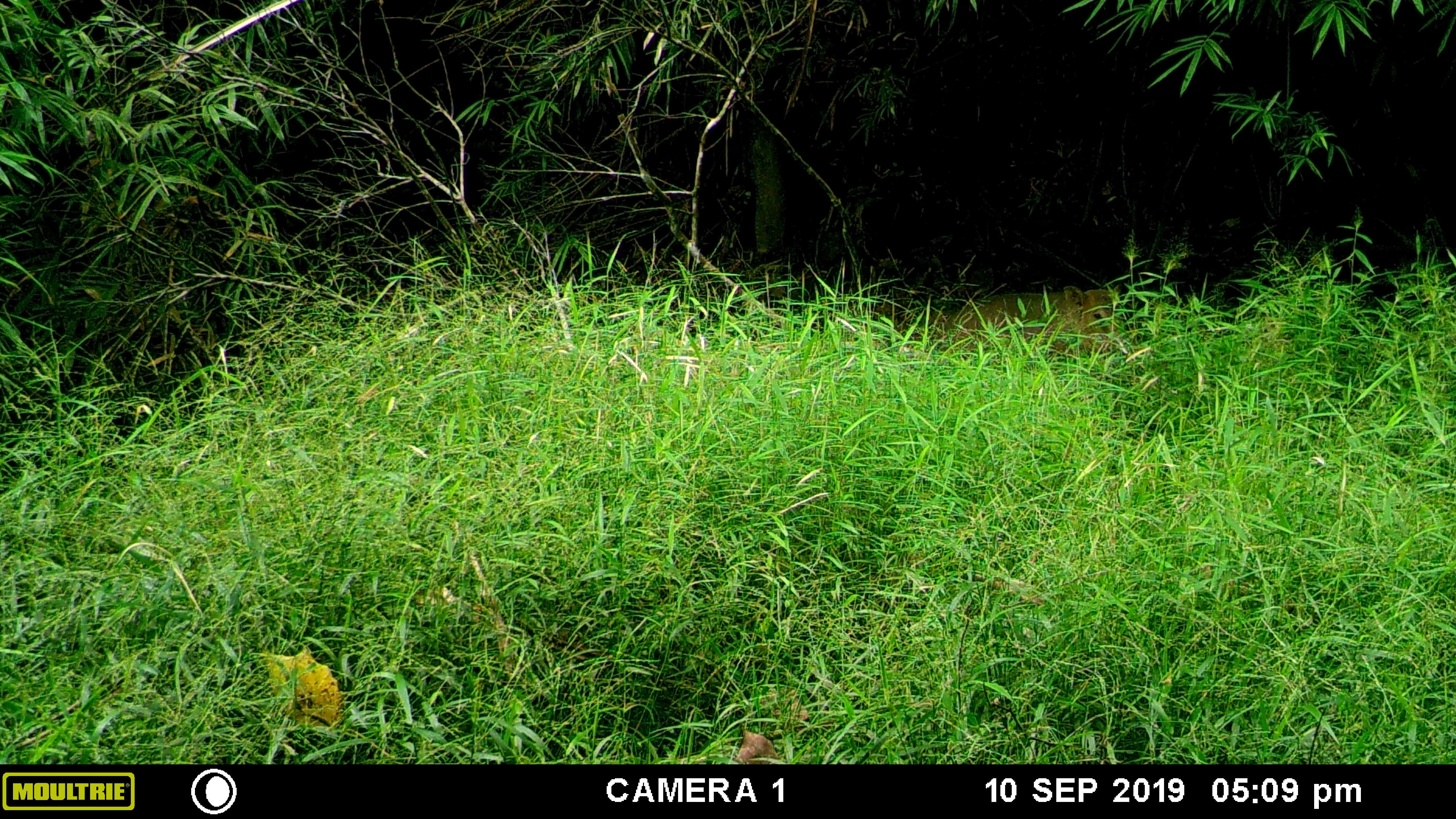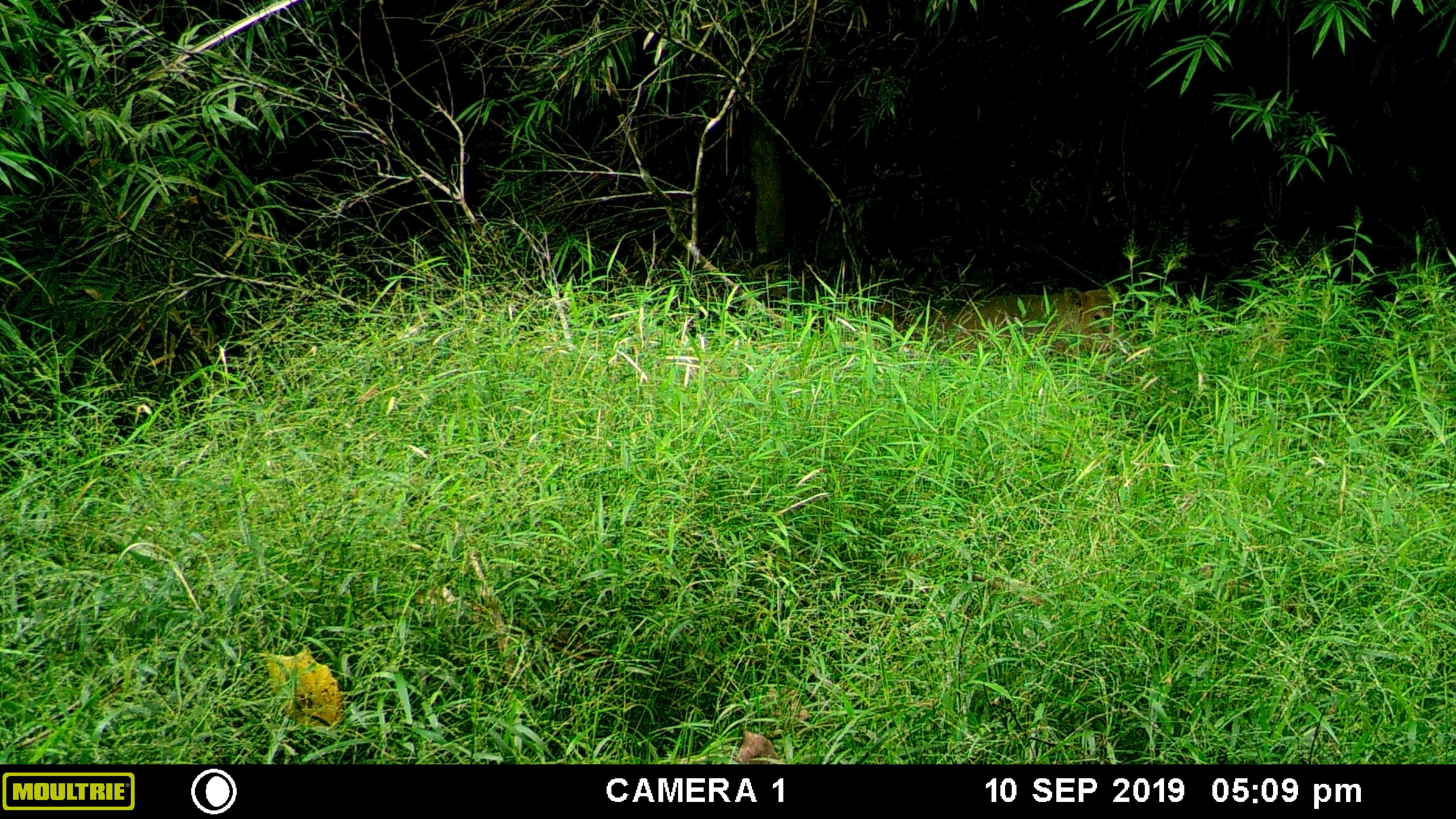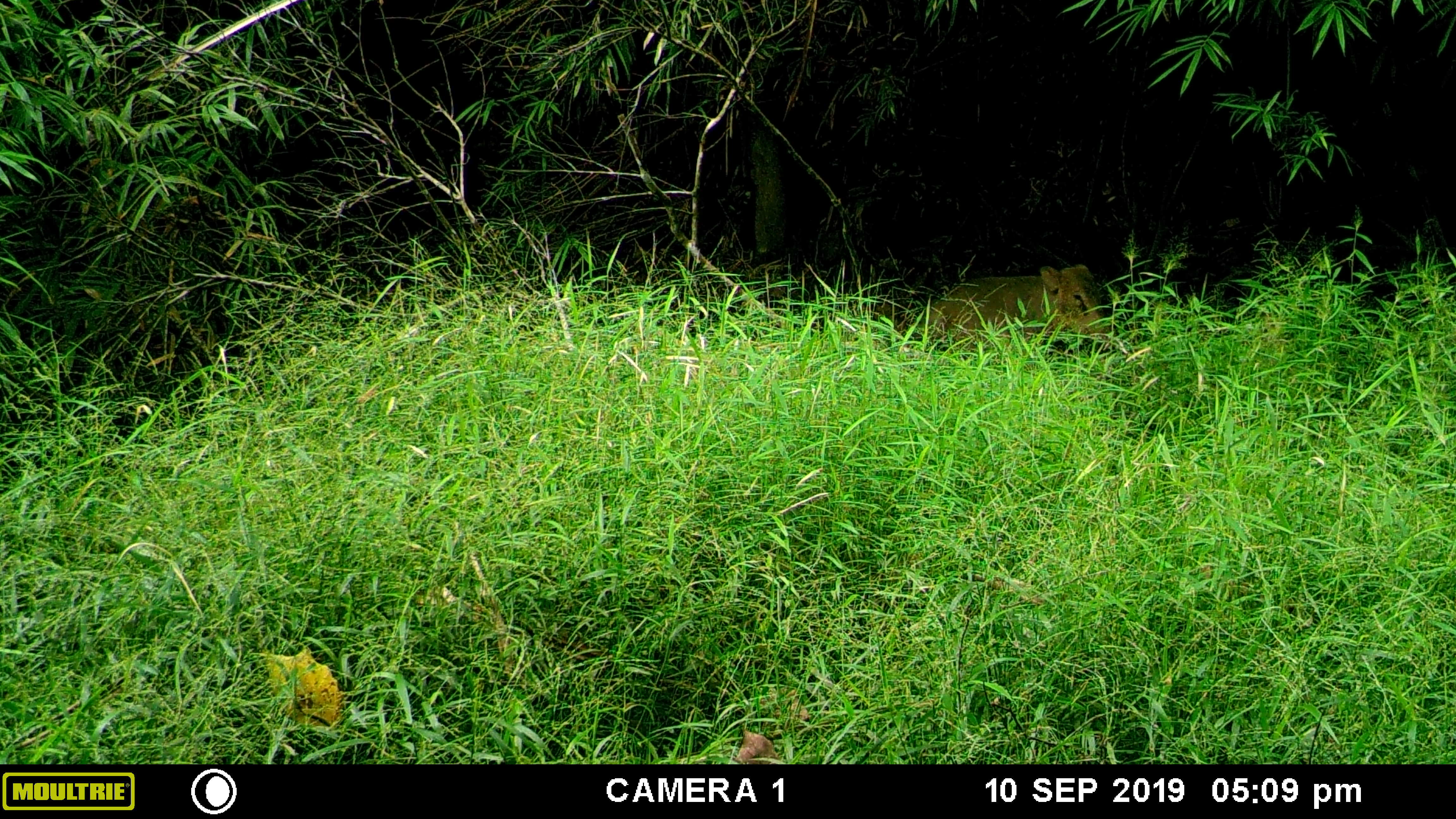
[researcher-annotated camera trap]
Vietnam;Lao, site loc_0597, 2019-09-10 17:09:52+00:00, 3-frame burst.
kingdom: Animalia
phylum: Chordata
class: Mammalia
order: Artiodactyla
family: Suidae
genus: Sus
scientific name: Sus scrofa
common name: eurasian wild pig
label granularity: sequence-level